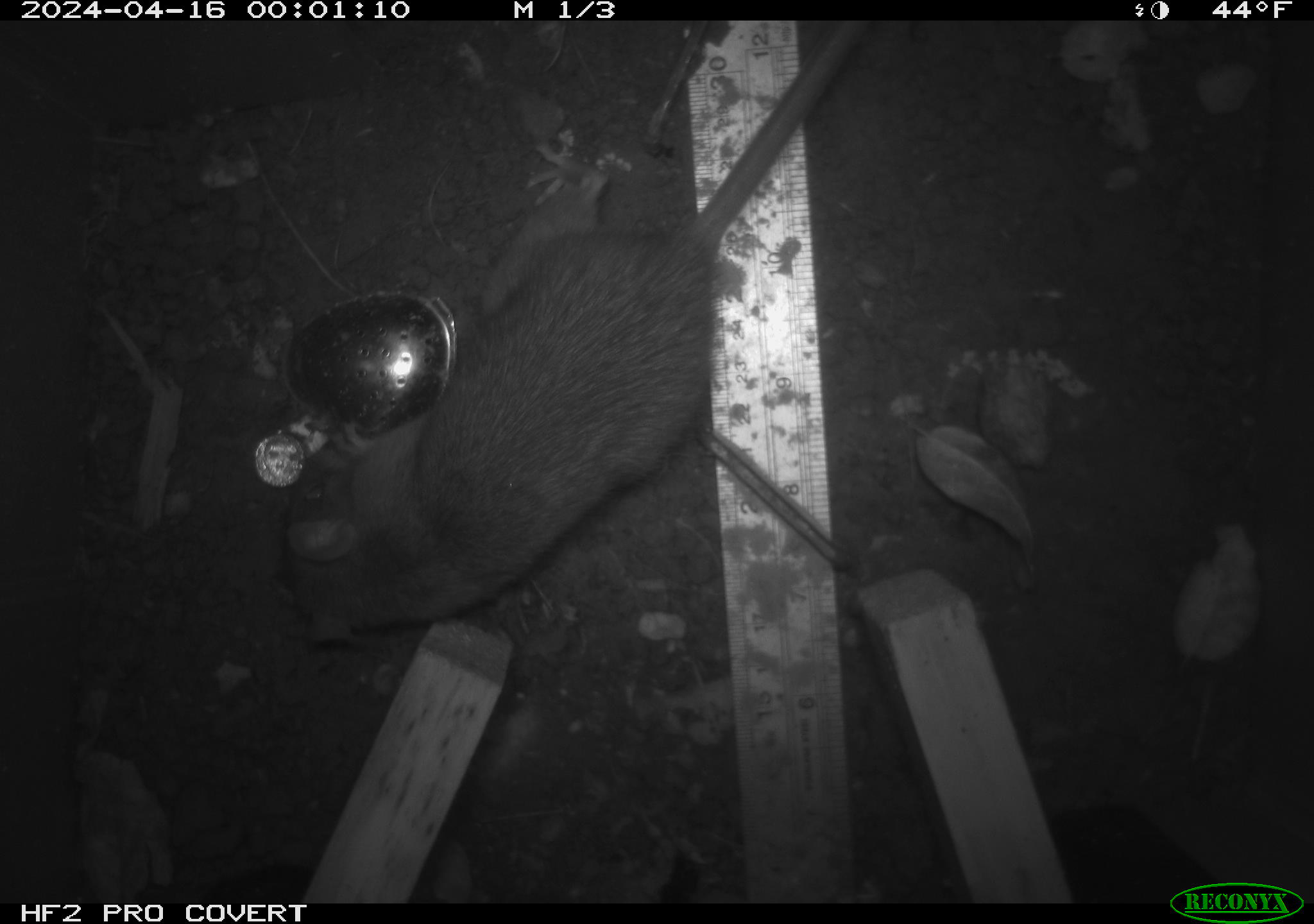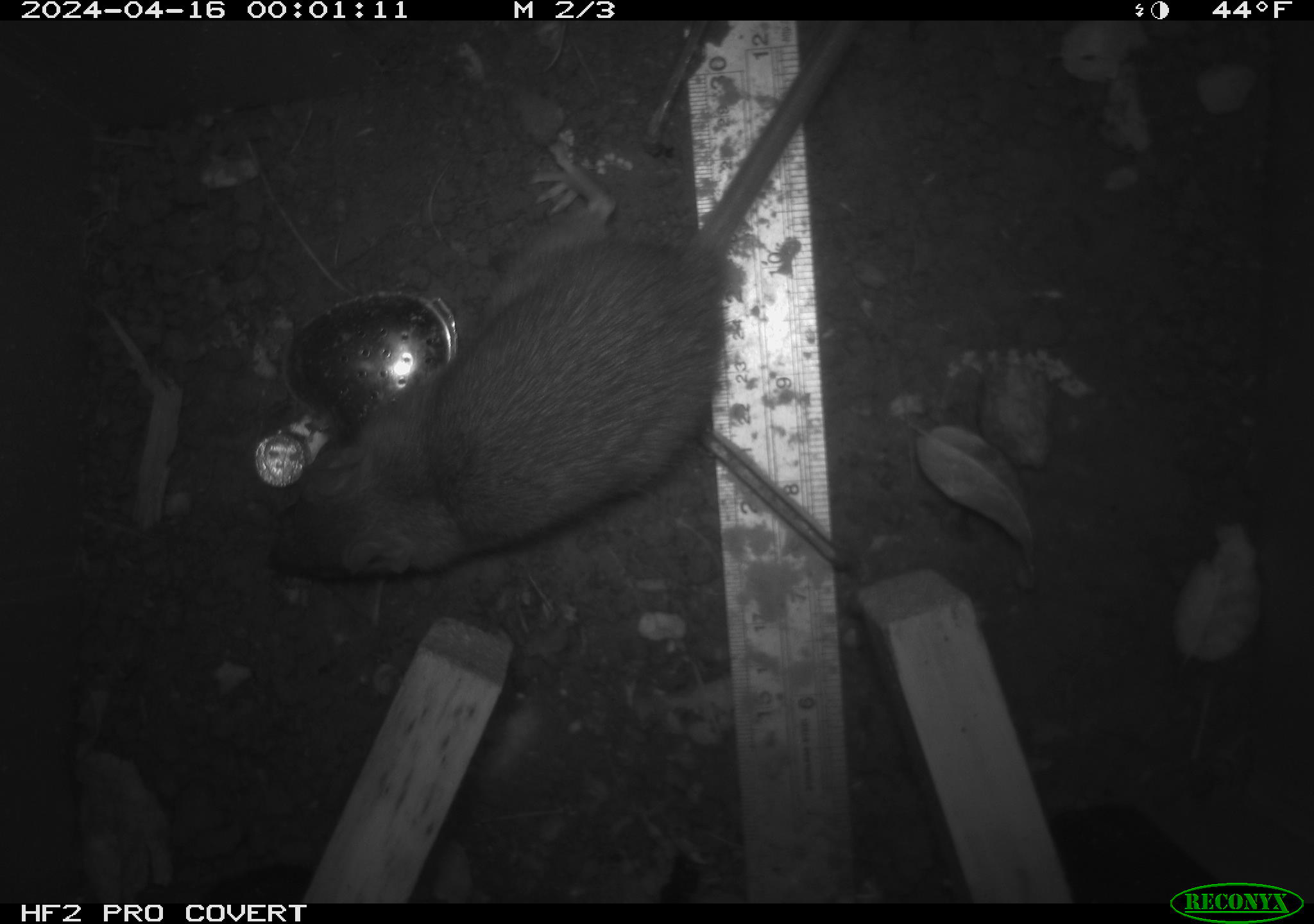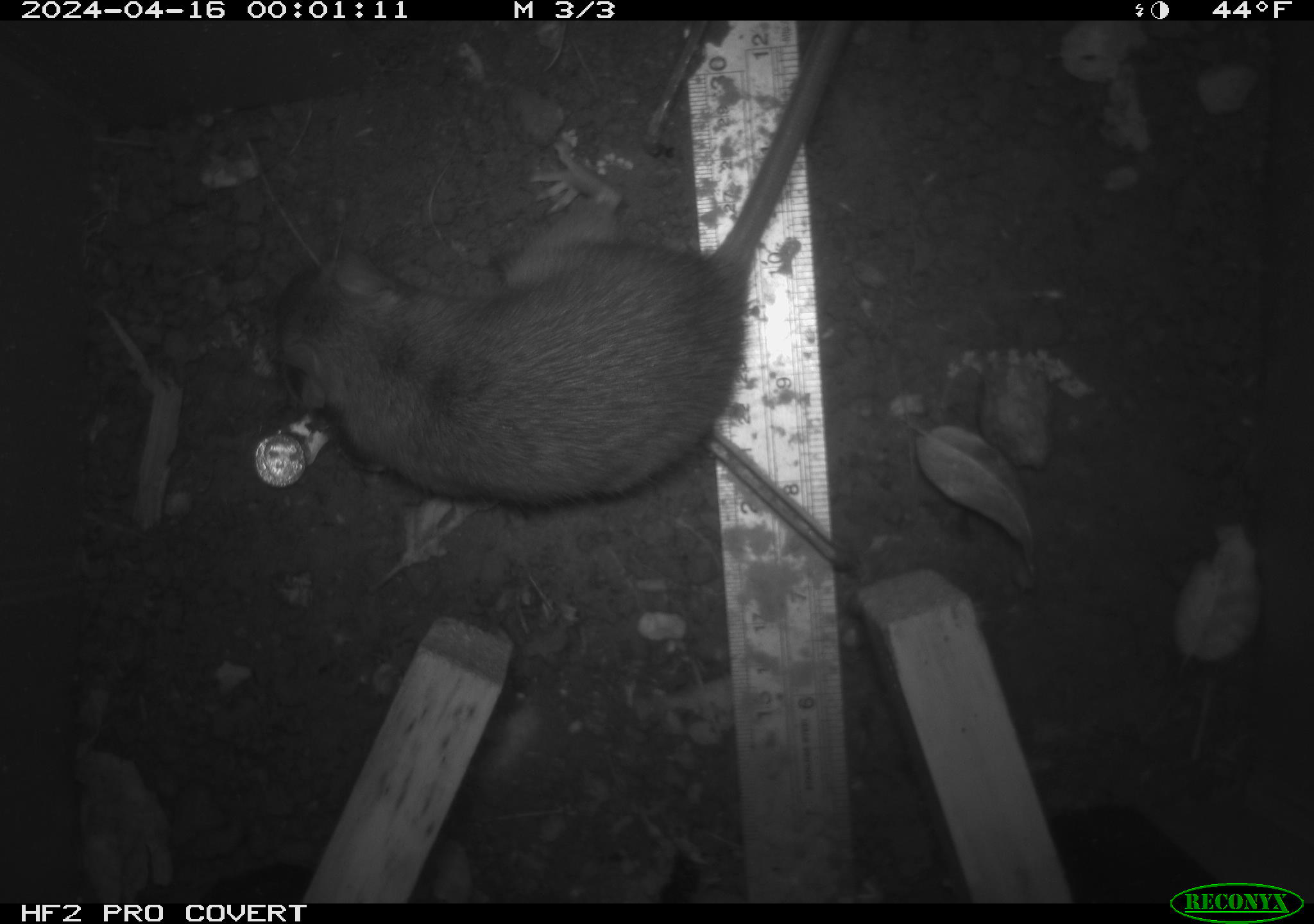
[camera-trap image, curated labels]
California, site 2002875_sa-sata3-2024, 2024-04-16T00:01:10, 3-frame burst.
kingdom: Animalia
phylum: Chordata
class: Mammalia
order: Rodentia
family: Muridae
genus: Rattus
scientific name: Rattus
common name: rat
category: rattus species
Rattus species (rat) (Rattus).